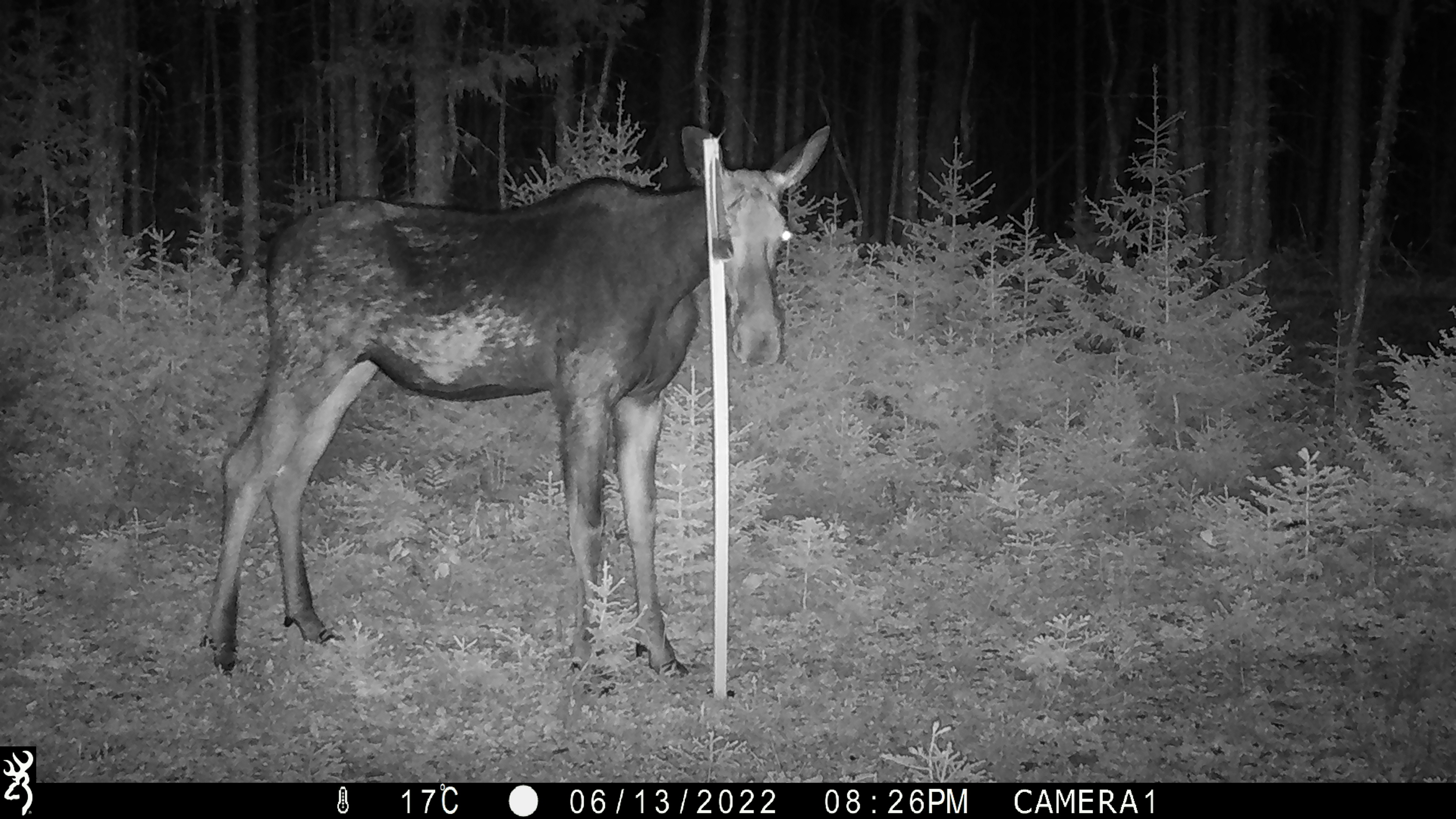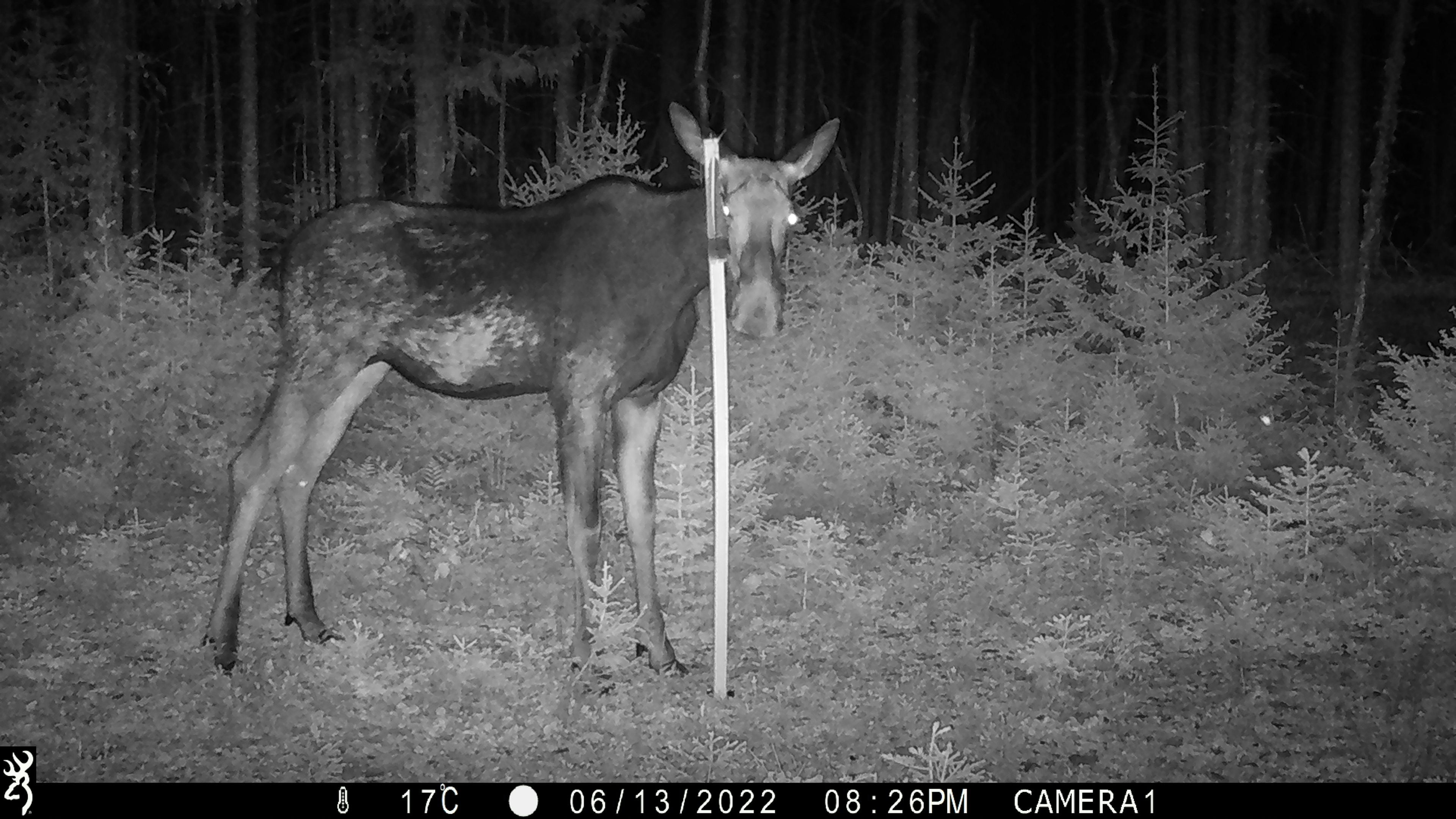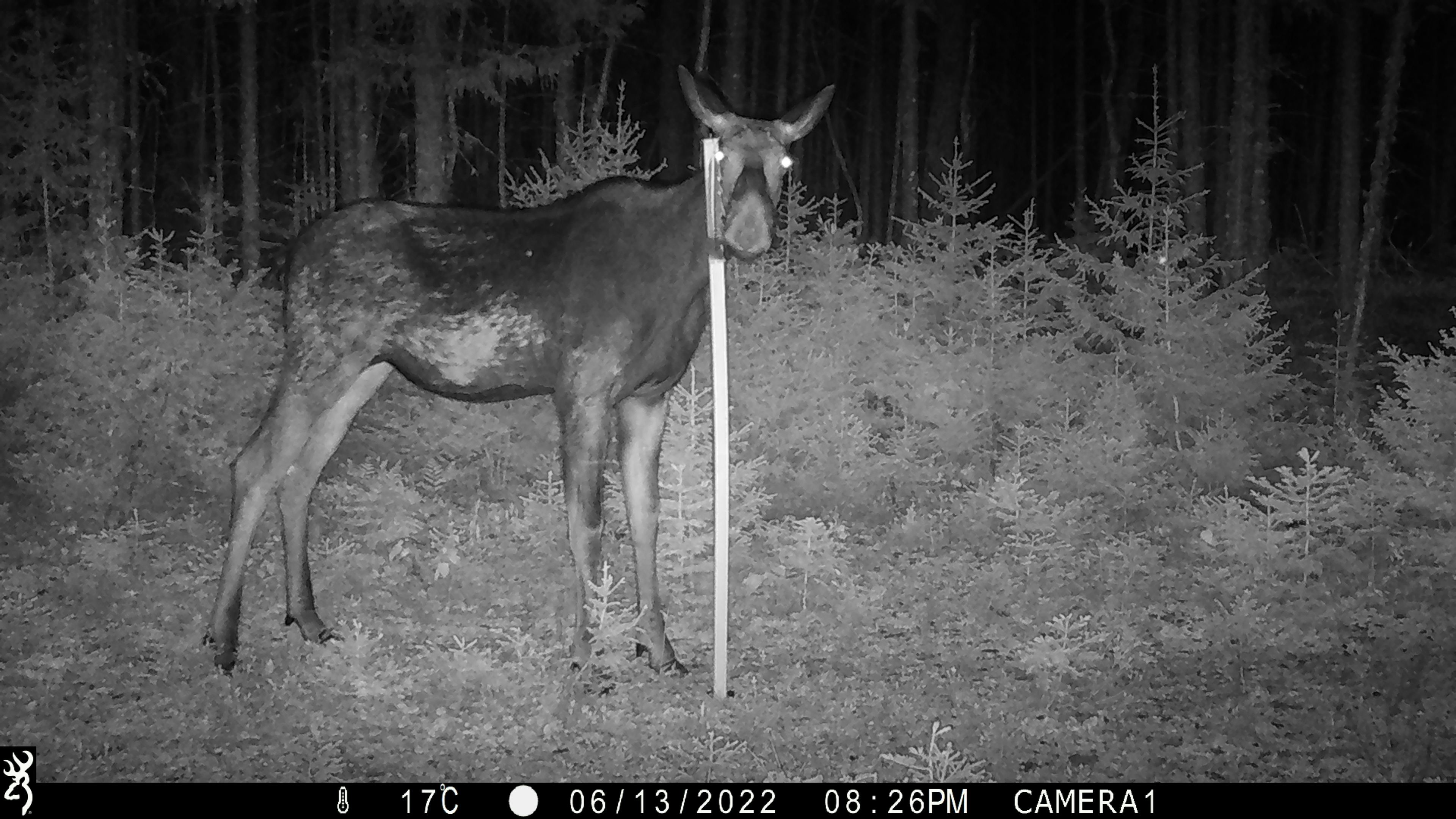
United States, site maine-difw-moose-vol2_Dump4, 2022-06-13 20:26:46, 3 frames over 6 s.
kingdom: Animalia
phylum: Chordata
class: Mammalia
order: Artiodactyla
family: Cervidae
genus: Alces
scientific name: Alces alces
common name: moose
Moose (Alces alces).